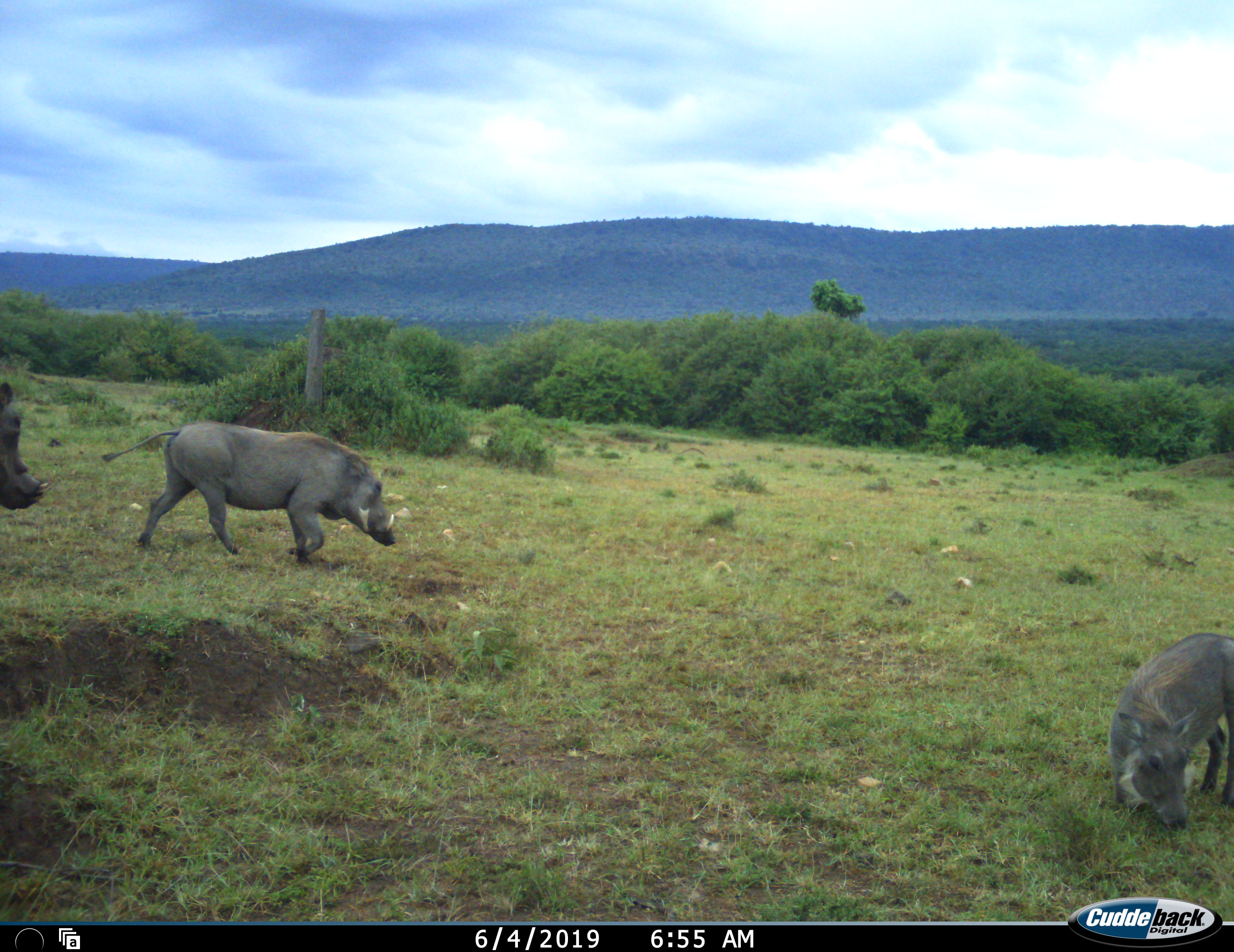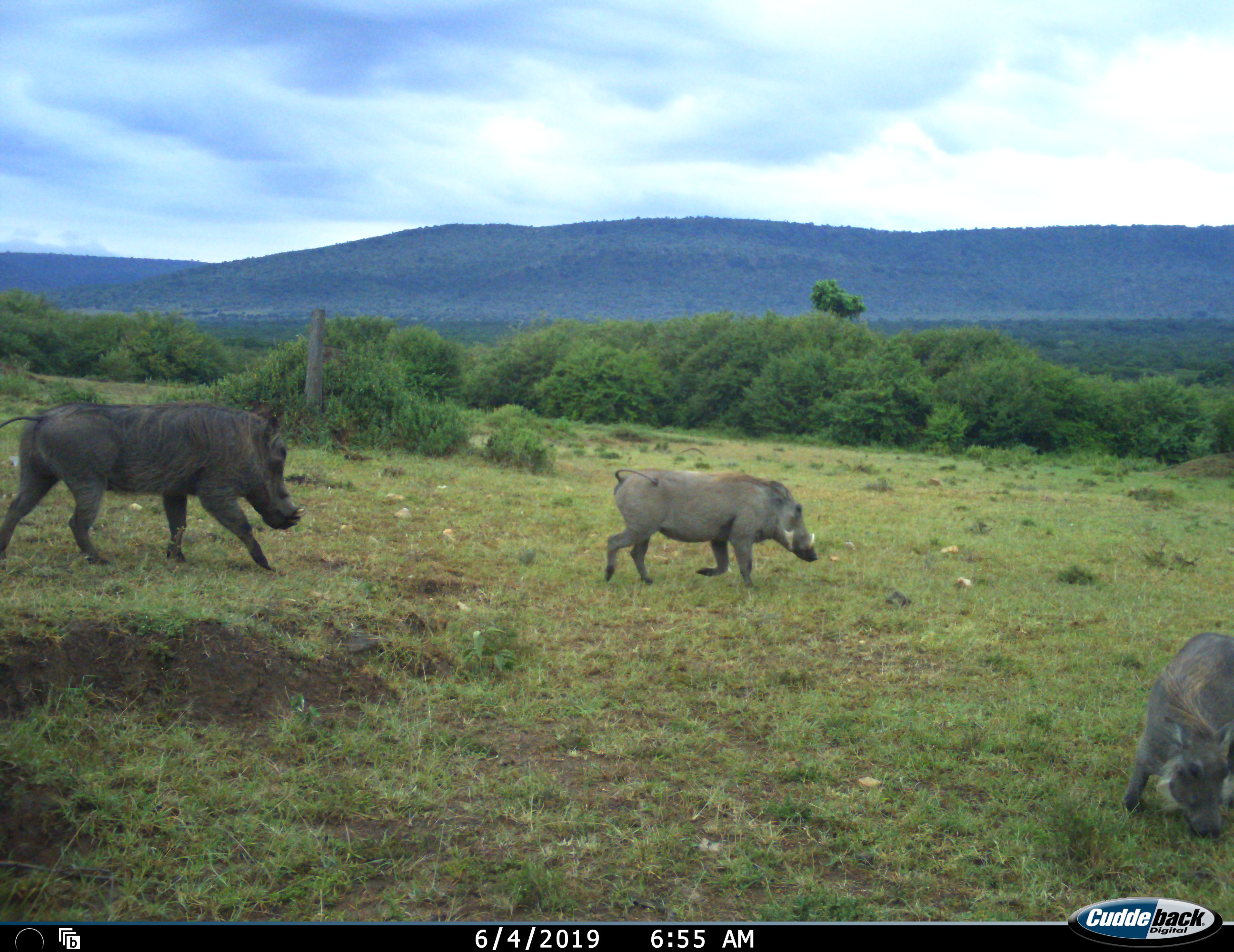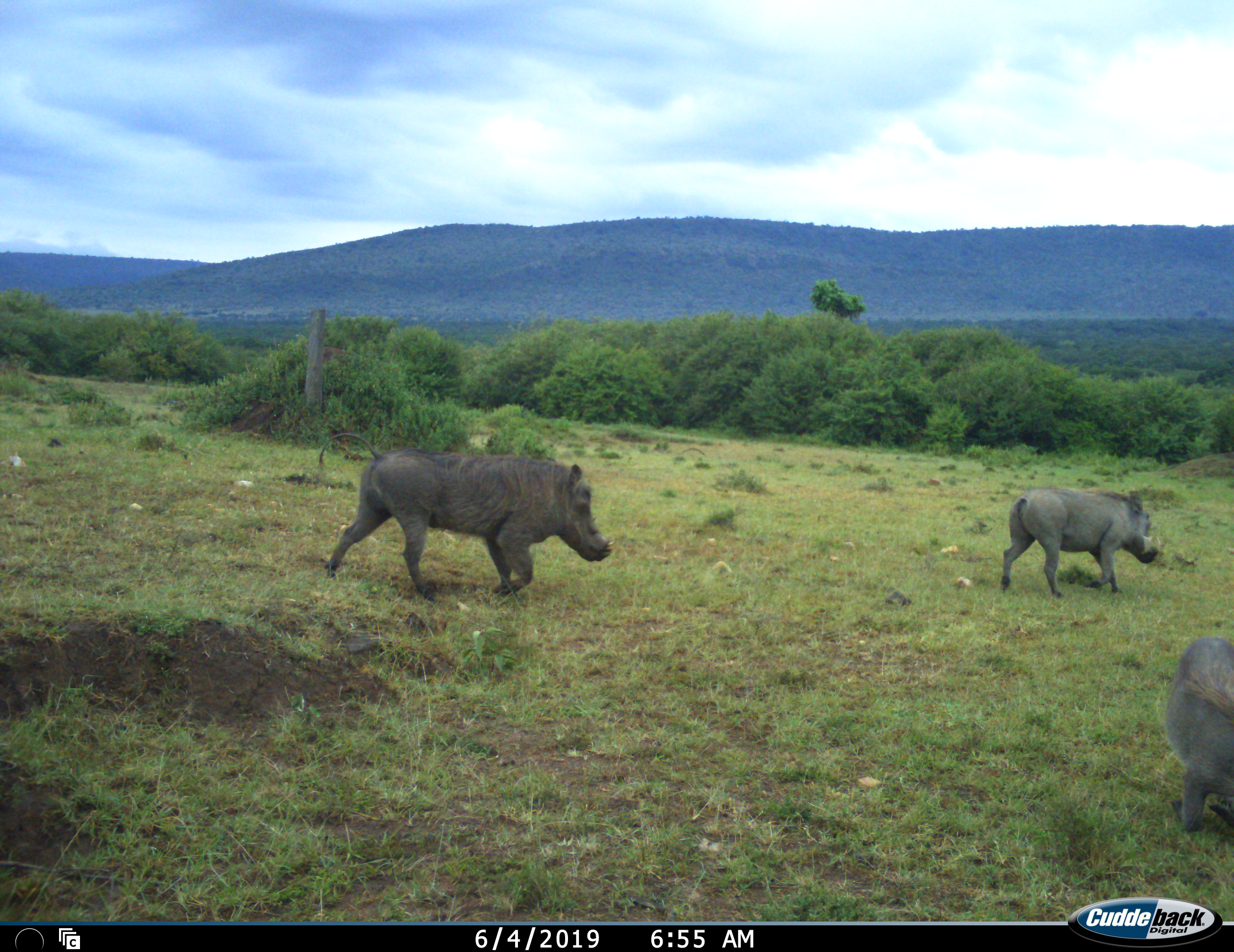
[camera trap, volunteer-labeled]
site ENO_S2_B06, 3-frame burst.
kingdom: Animalia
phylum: Chordata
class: Mammalia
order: Artiodactyla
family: Suidae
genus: Phacochoerus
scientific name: Phacochoerus africanus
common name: warthog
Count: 3.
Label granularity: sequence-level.